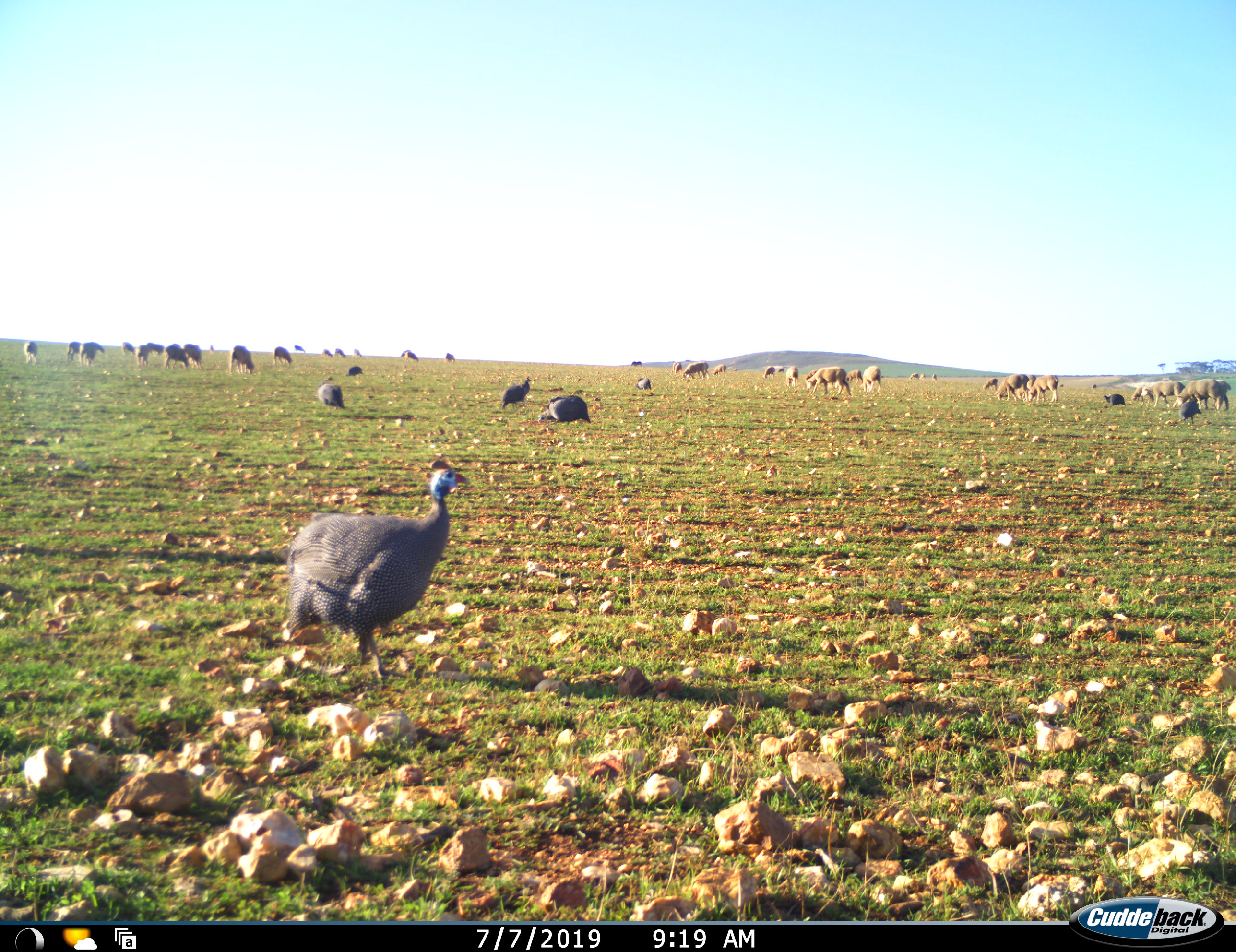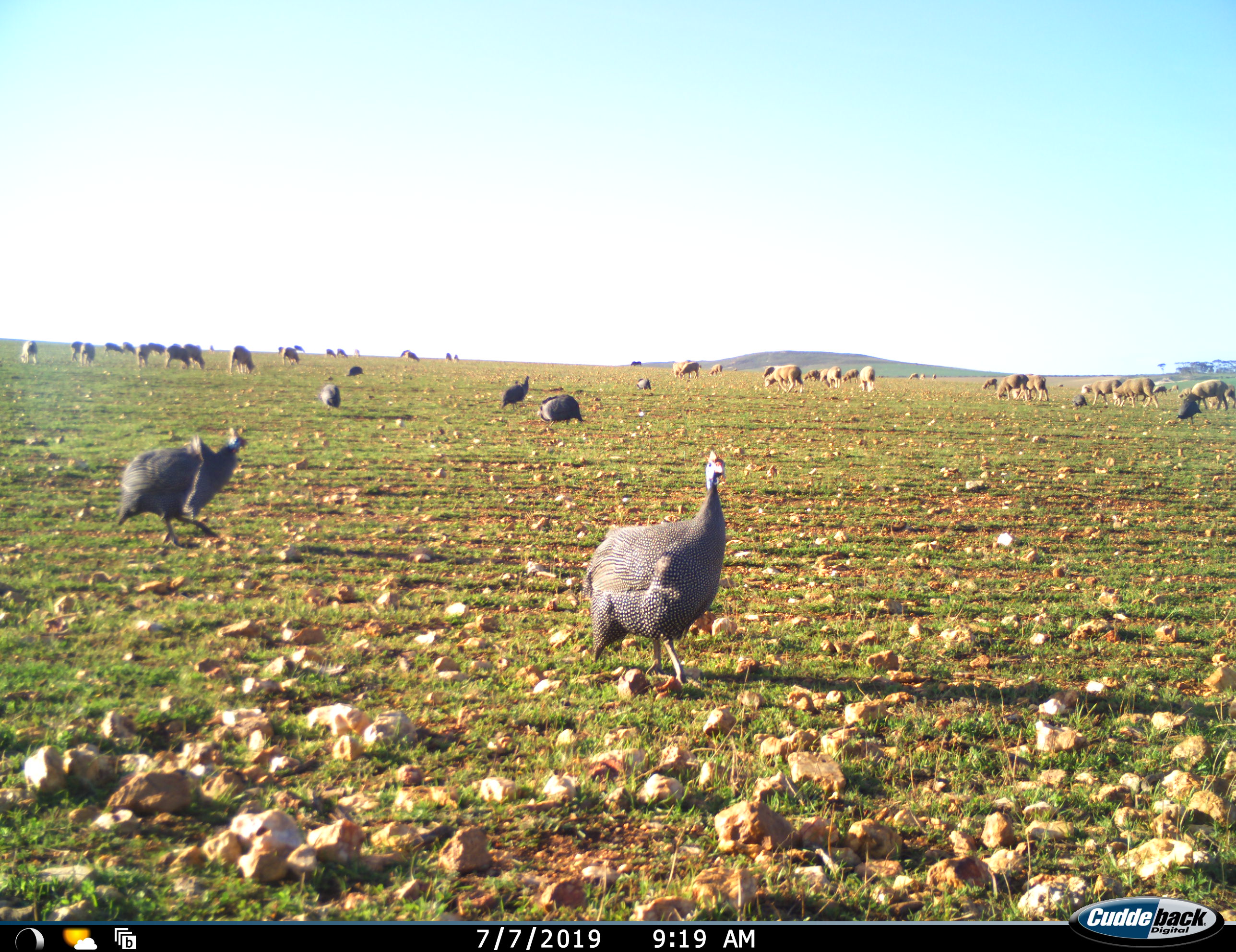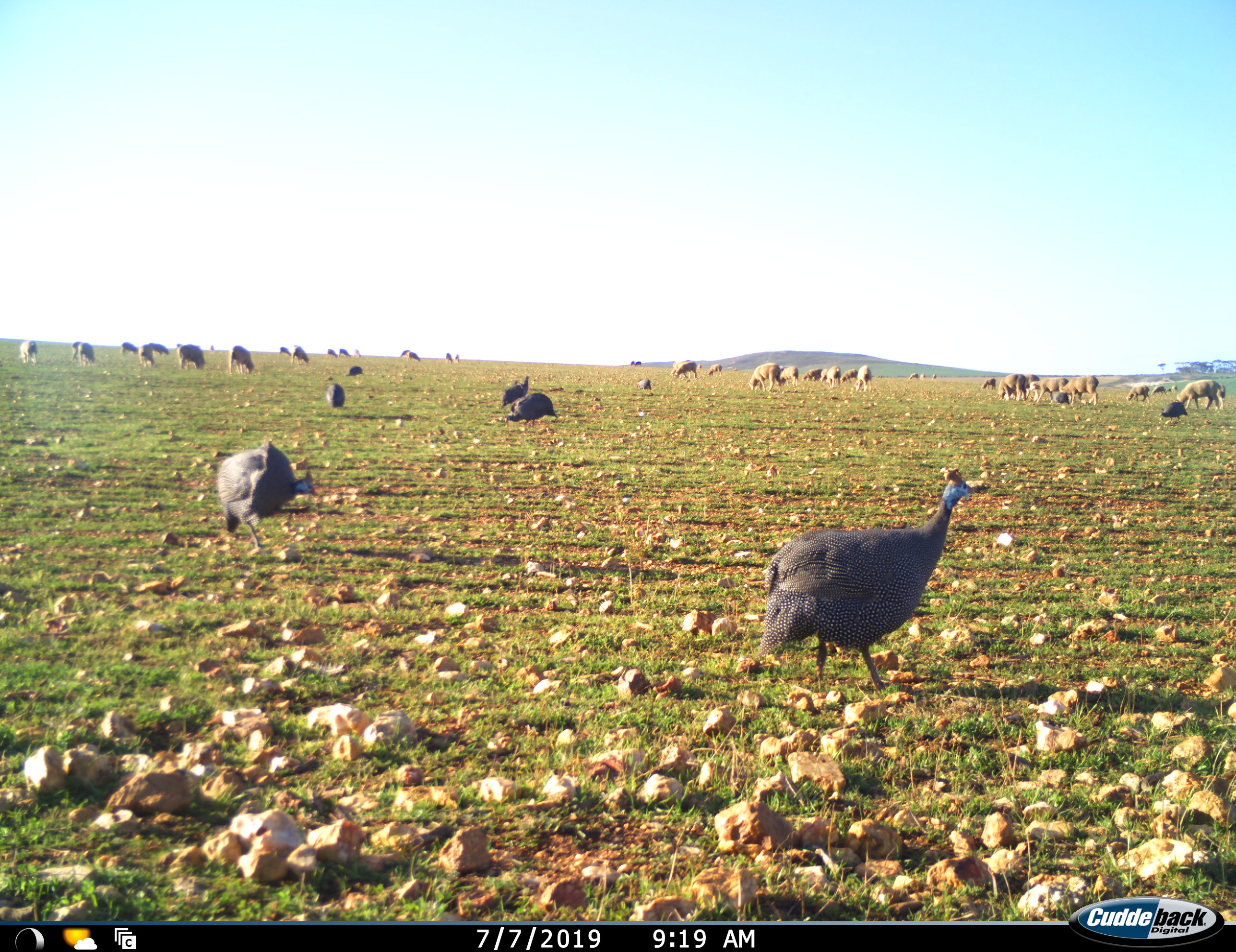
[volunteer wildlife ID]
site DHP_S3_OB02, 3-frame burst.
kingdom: Animalia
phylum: Chordata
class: Aves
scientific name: Aves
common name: bird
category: birdother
Birdother (bird) (Aves), count 9. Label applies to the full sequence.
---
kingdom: Animalia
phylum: Chordata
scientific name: Vertebrata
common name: domestic animal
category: domesticanimal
Domesticanimal (domestic animal) (Vertebrata), count 11-50. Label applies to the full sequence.